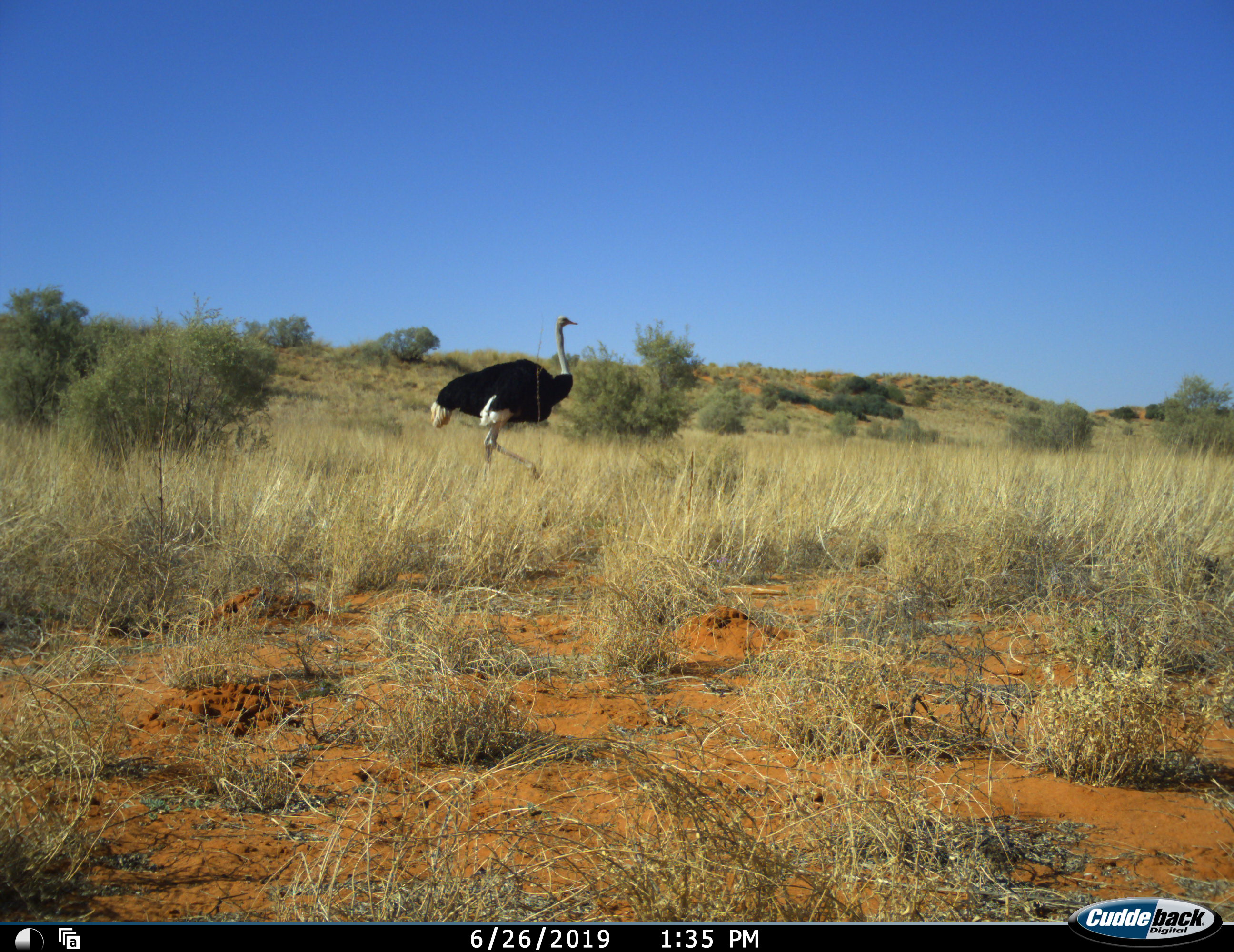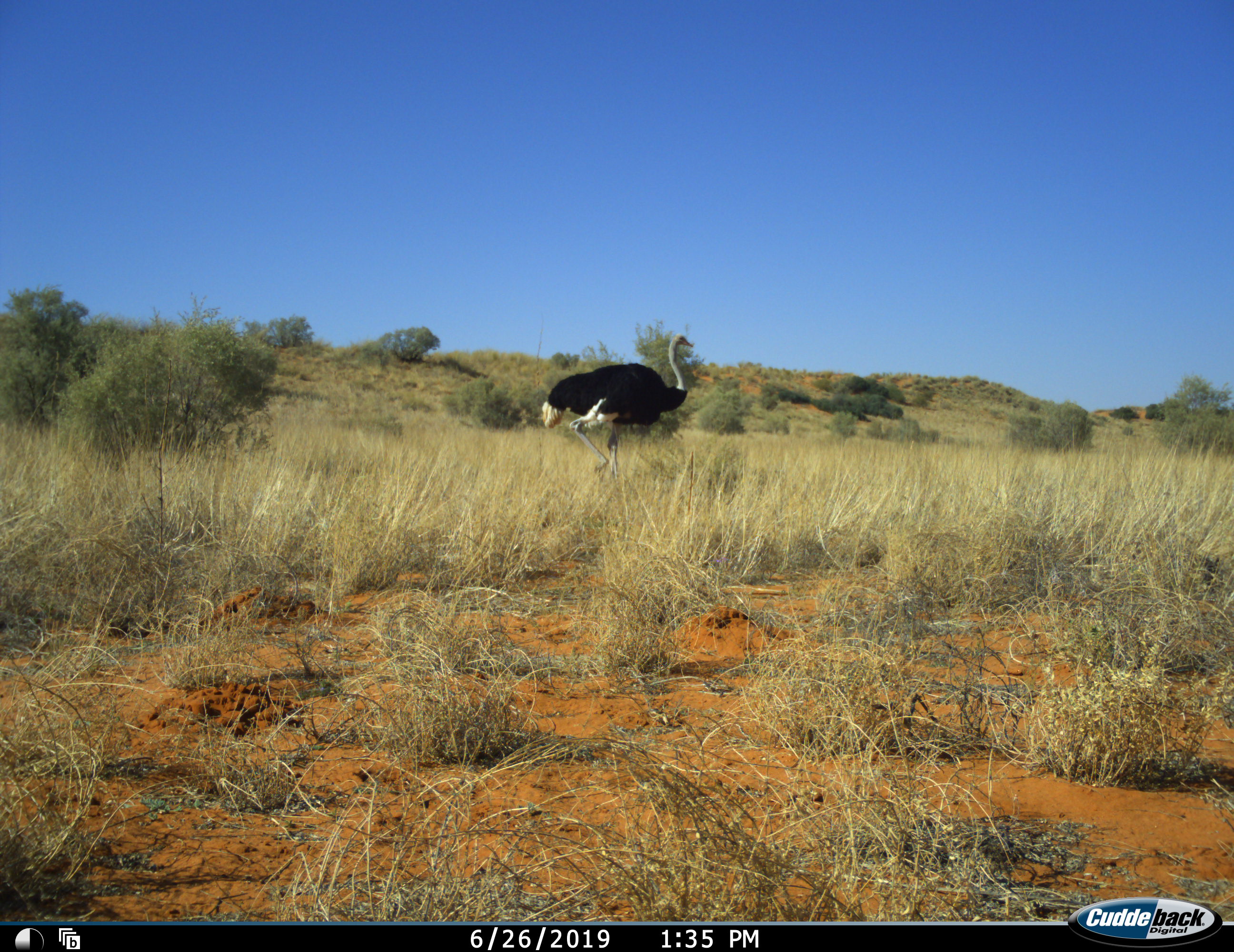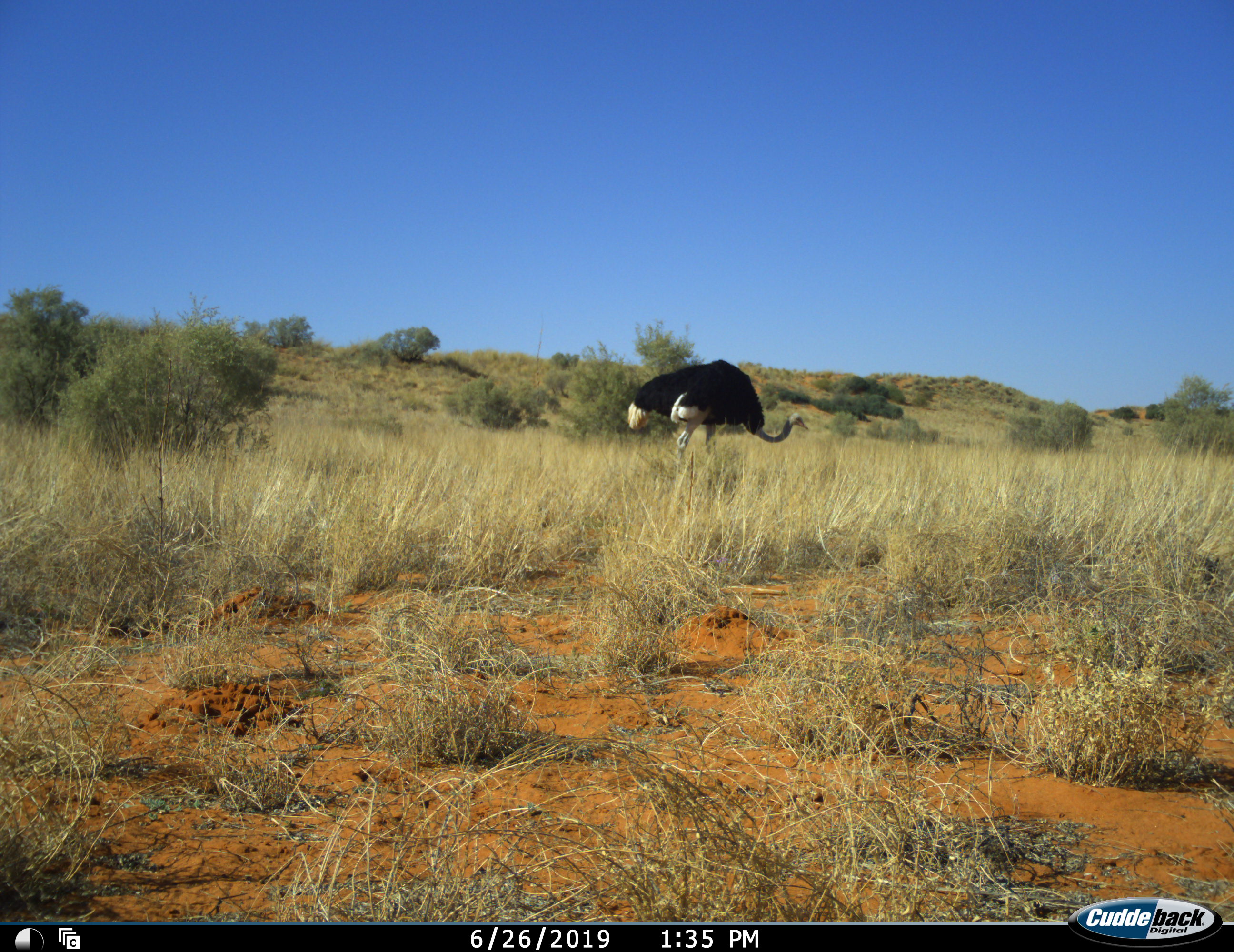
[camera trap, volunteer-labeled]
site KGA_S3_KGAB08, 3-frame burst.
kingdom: Animalia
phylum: Chordata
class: Aves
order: Struthioniformes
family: Struthionidae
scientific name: Struthionidae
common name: ostrich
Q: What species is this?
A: Ostrich (Struthionidae).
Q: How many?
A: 1.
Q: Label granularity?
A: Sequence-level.